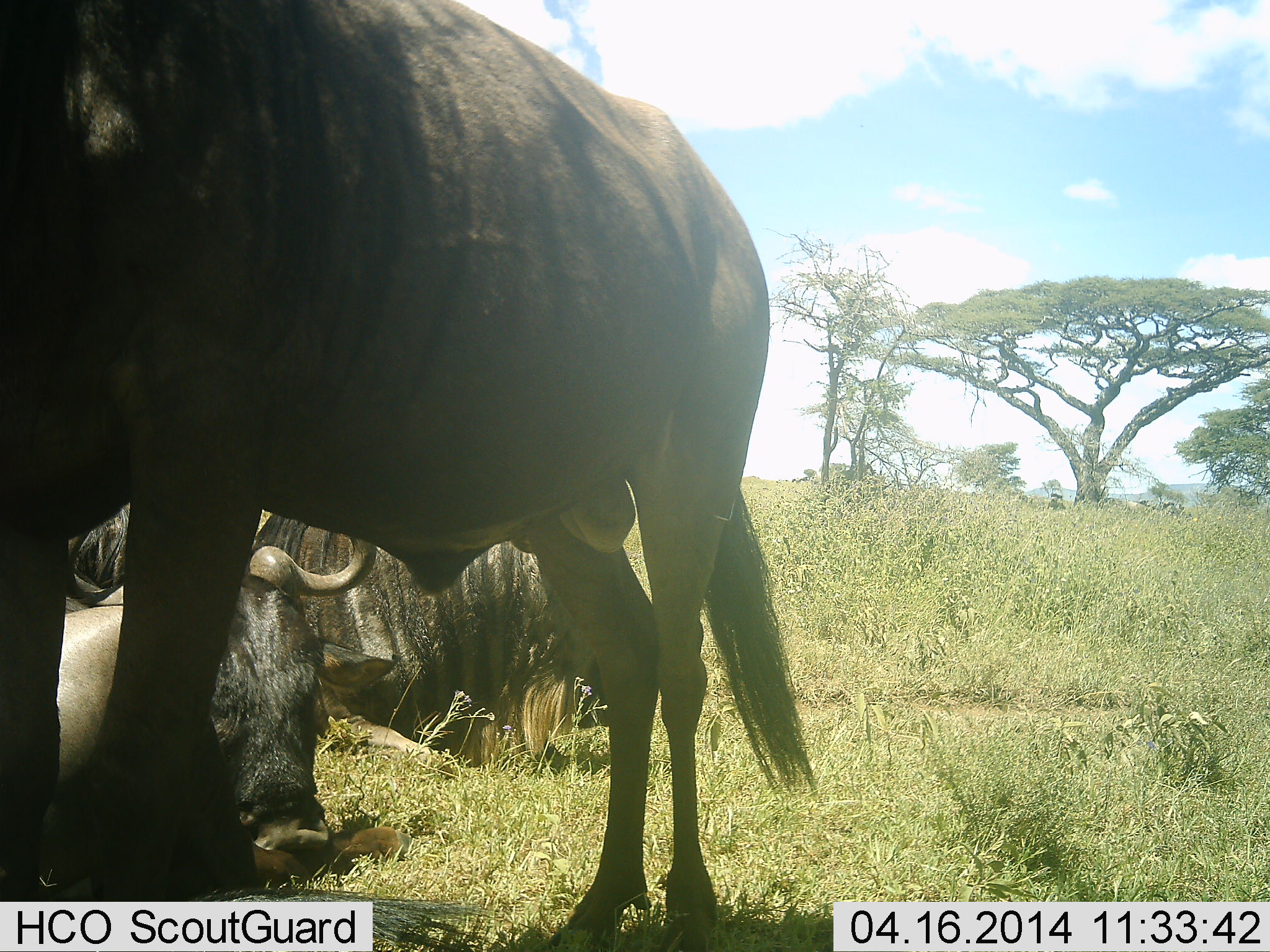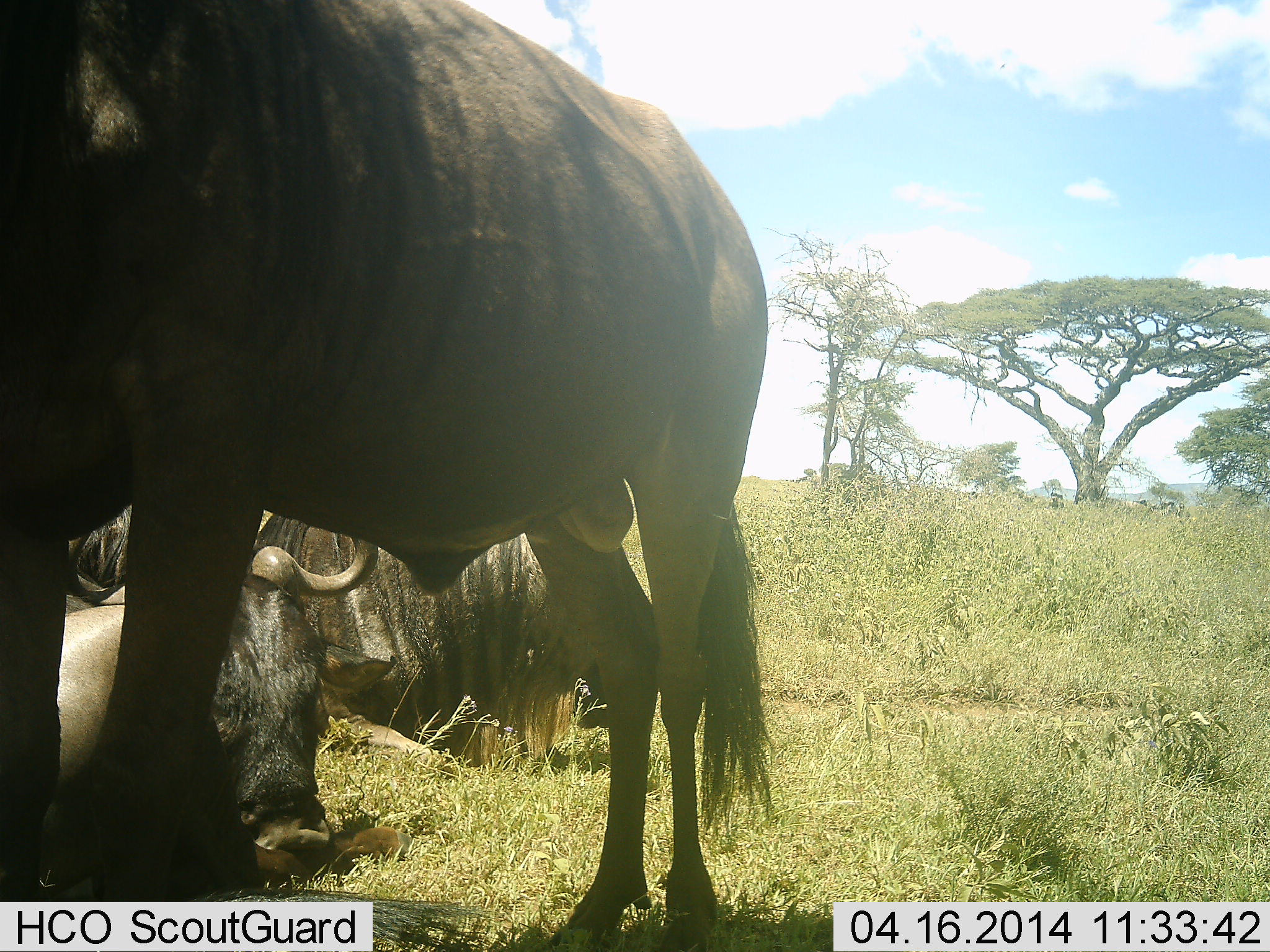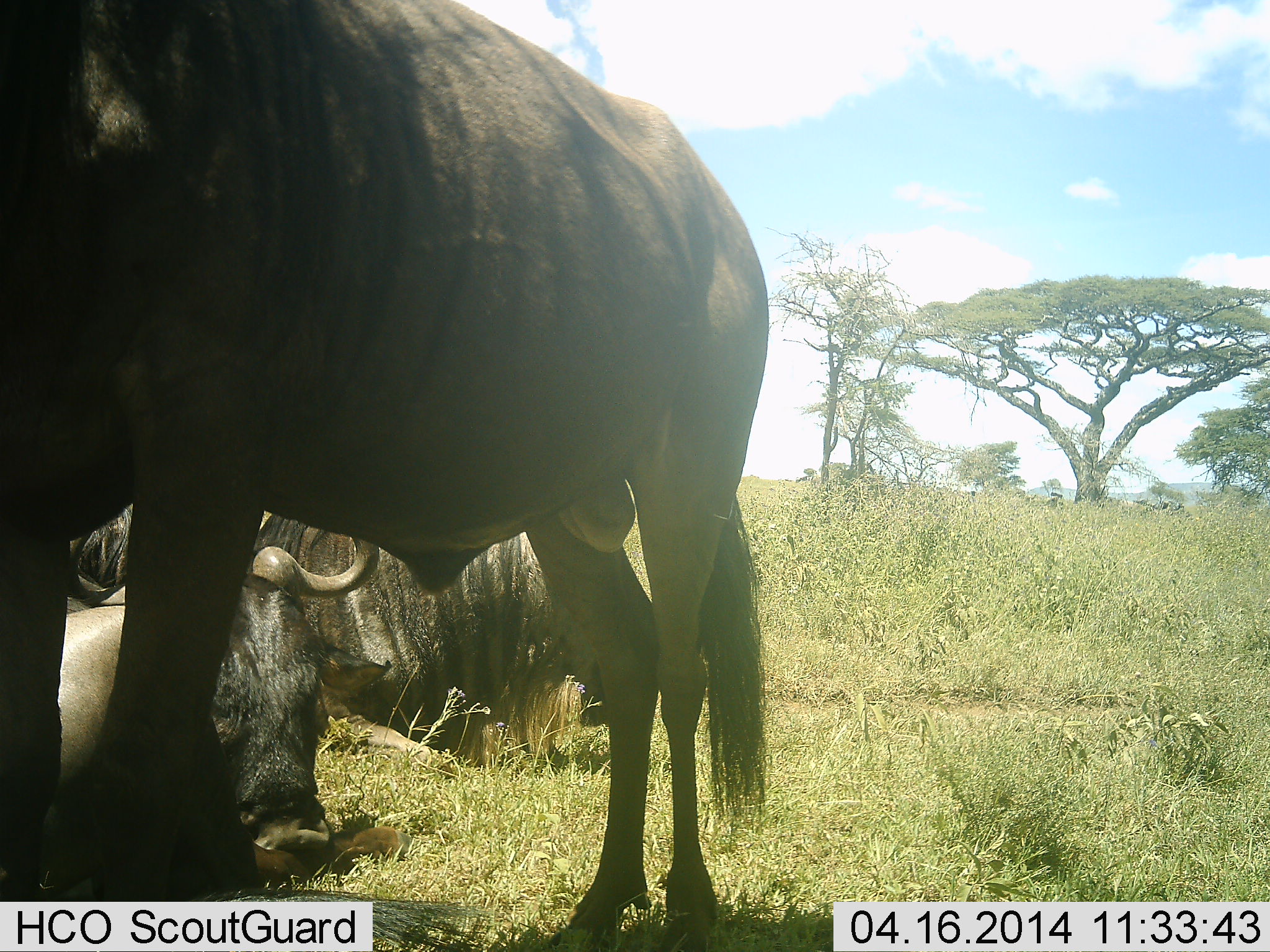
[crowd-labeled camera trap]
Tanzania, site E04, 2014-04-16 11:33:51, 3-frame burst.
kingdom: Animalia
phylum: Chordata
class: Mammalia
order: Artiodactyla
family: Bovidae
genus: Connochaetes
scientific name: Connochaetes taurinus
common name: blue wildebeest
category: wildebeest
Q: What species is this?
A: Wildebeest (blue wildebeest) (Connochaetes taurinus).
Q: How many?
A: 3.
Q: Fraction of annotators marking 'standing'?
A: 80%.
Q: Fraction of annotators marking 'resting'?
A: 90%.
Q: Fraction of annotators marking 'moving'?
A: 0%.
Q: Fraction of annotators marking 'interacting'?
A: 0%.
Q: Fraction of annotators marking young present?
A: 0%.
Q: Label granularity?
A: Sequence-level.